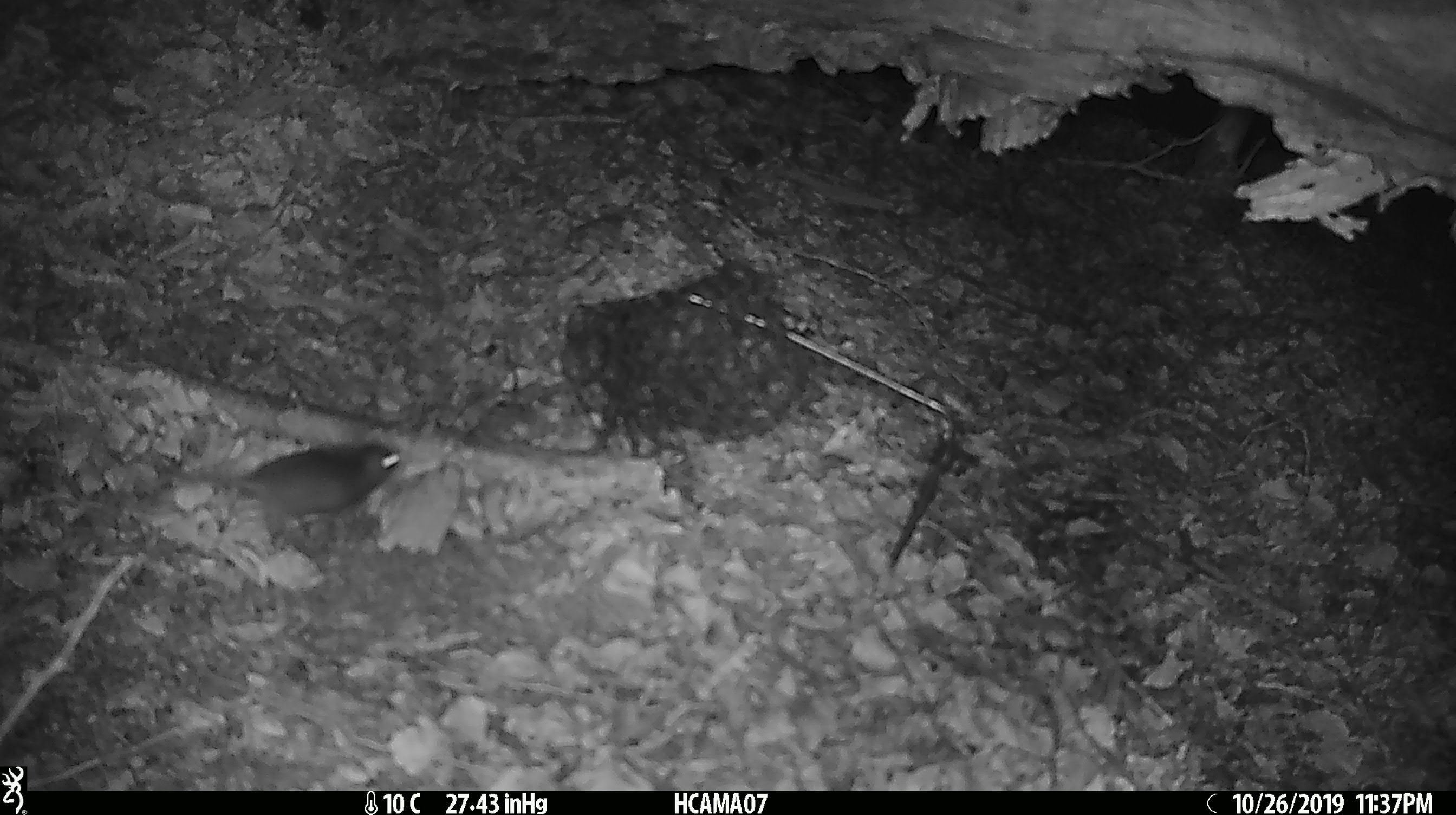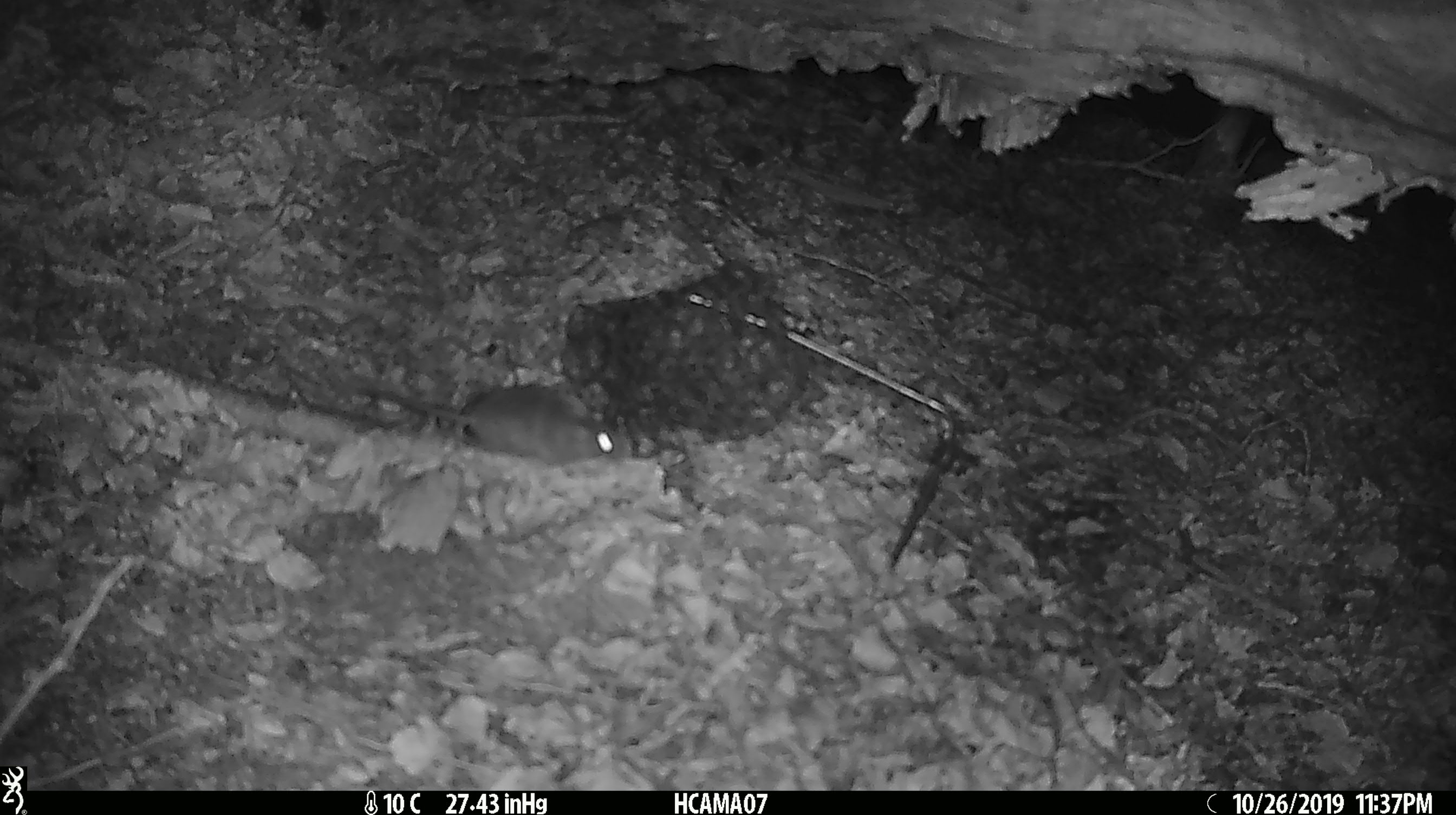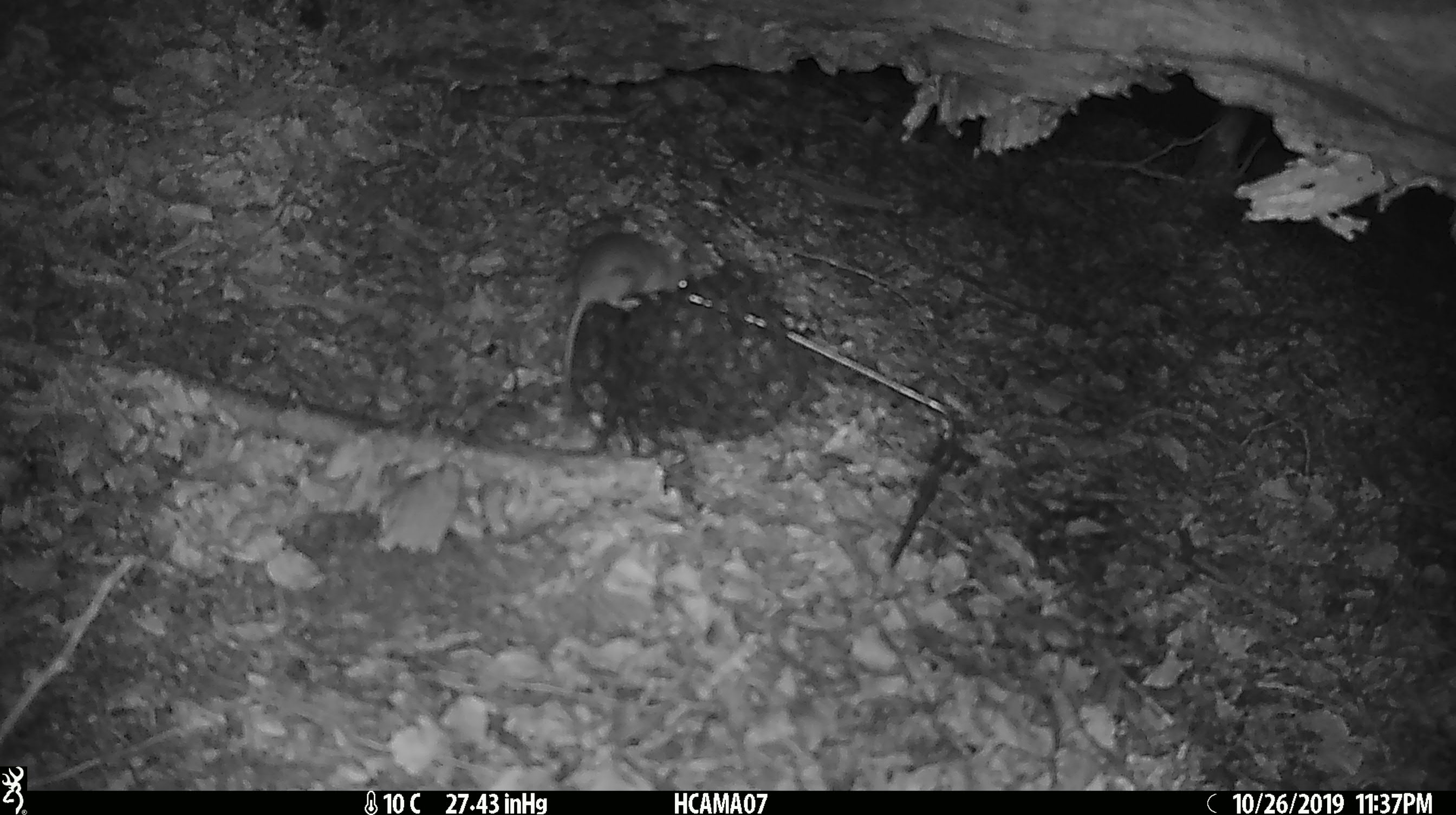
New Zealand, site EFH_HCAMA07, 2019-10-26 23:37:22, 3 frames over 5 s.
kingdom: Animalia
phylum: Chordata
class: Mammalia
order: Rodentia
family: Muridae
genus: Mus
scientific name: Mus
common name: mouse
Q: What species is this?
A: Mouse (Mus).